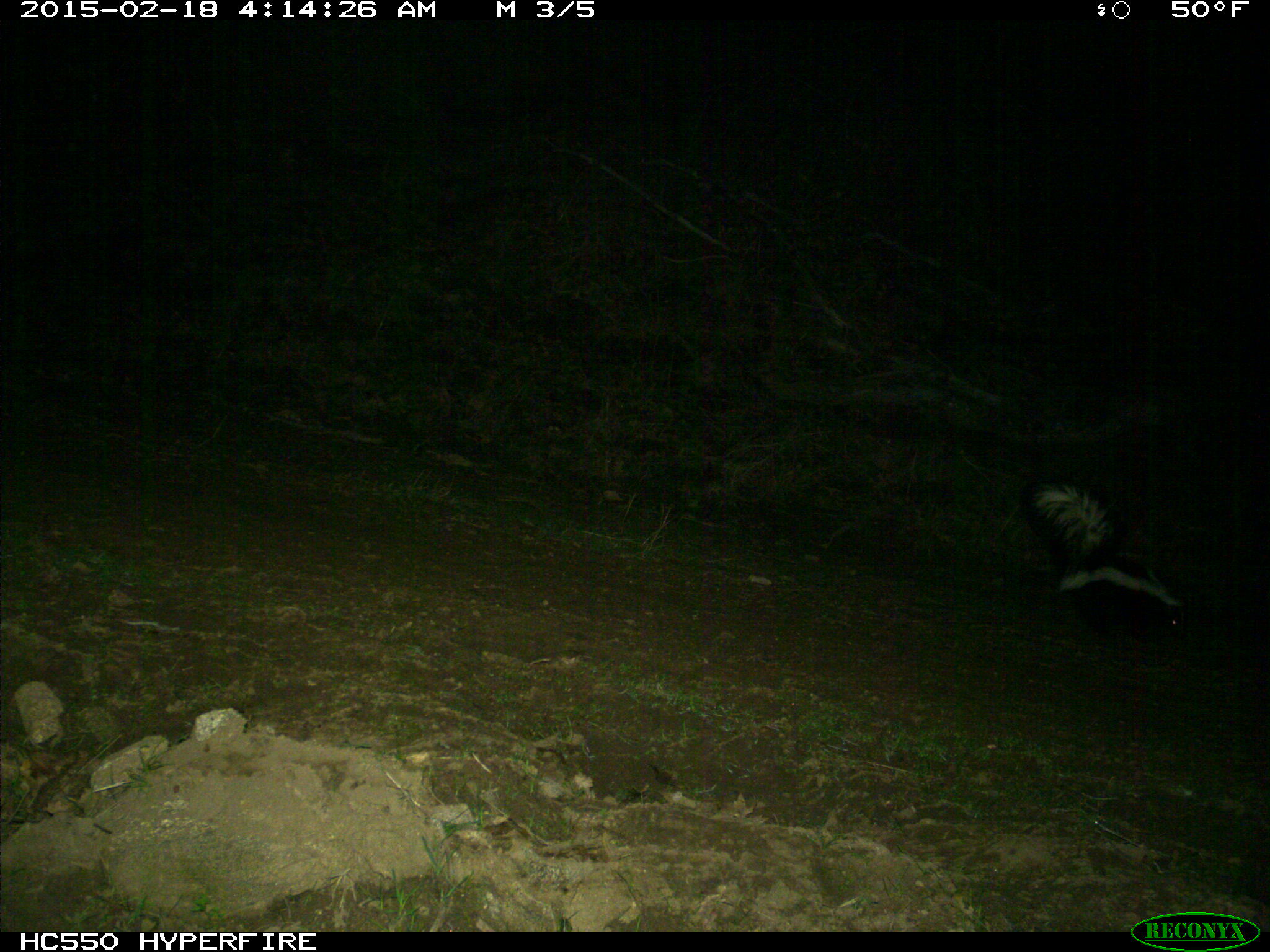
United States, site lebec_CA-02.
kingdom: Animalia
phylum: Chordata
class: Mammalia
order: Carnivora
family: Mephitidae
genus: Mephitis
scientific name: Mephitis mephitis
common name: striped skunk